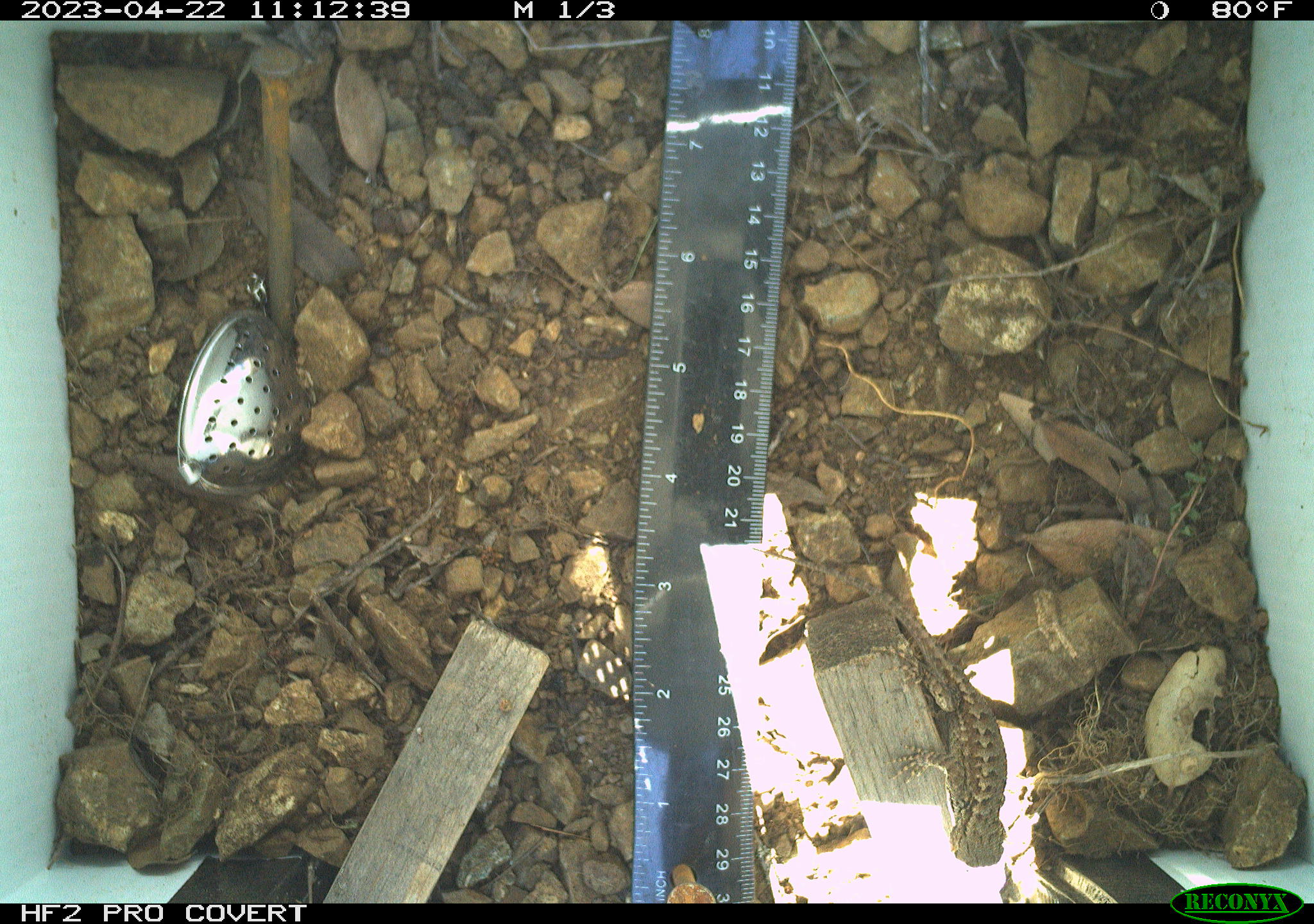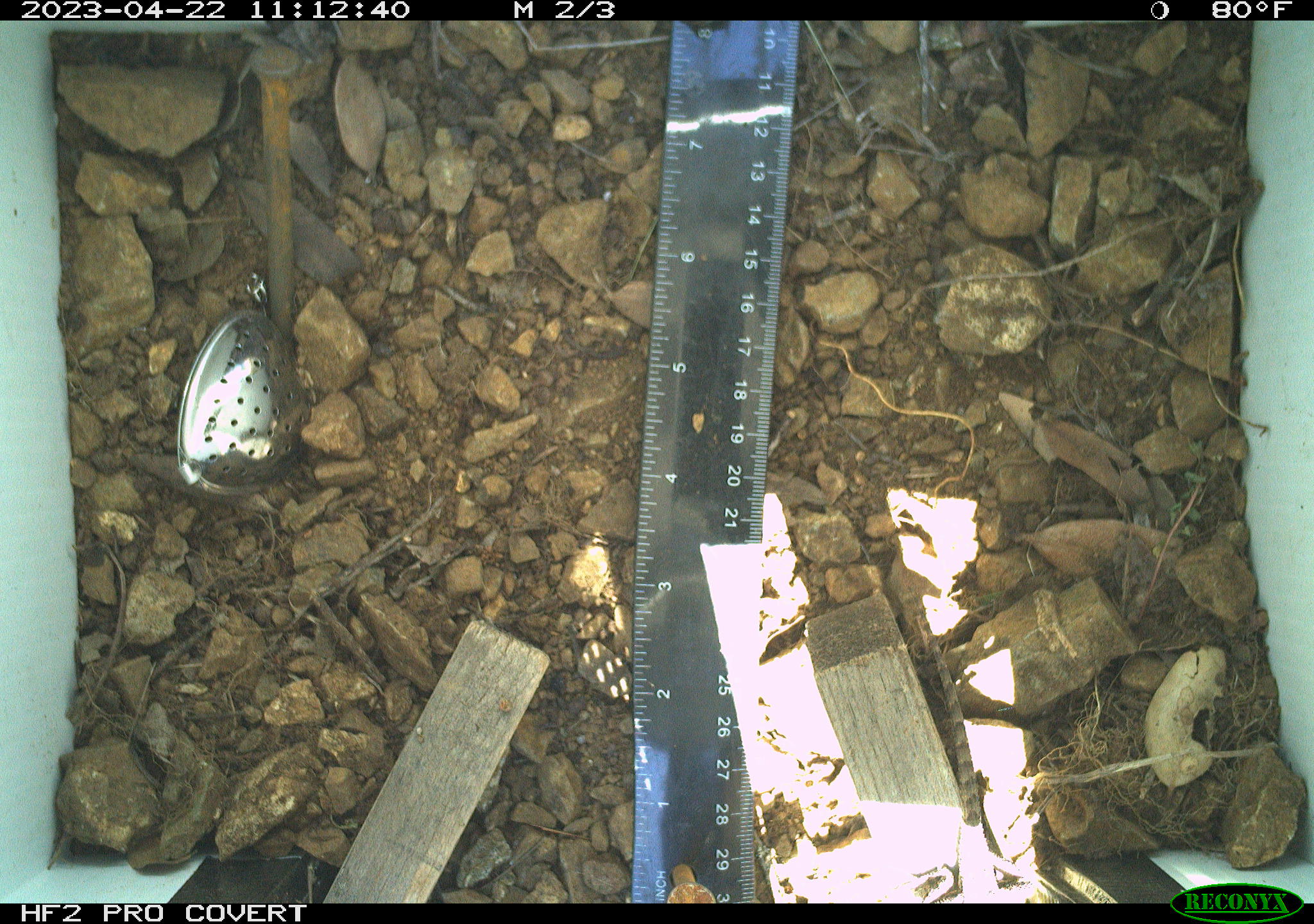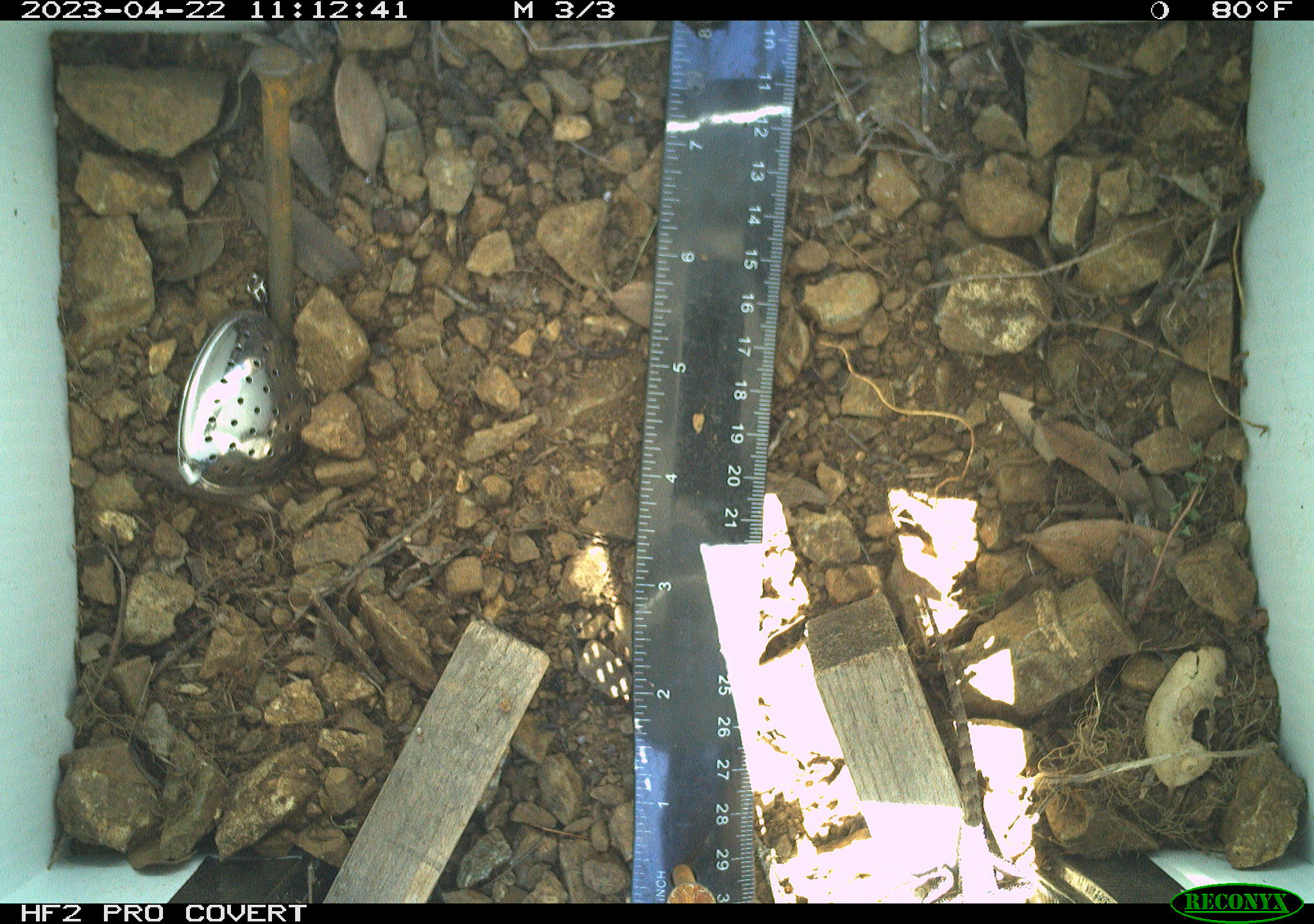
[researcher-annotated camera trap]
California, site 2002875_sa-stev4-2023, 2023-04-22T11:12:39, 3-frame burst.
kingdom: Animalia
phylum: Chordata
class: Reptilia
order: Squamata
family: Phrynosomatidae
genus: Sceloporus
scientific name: Sceloporus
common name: spiny lizards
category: sceloporus species